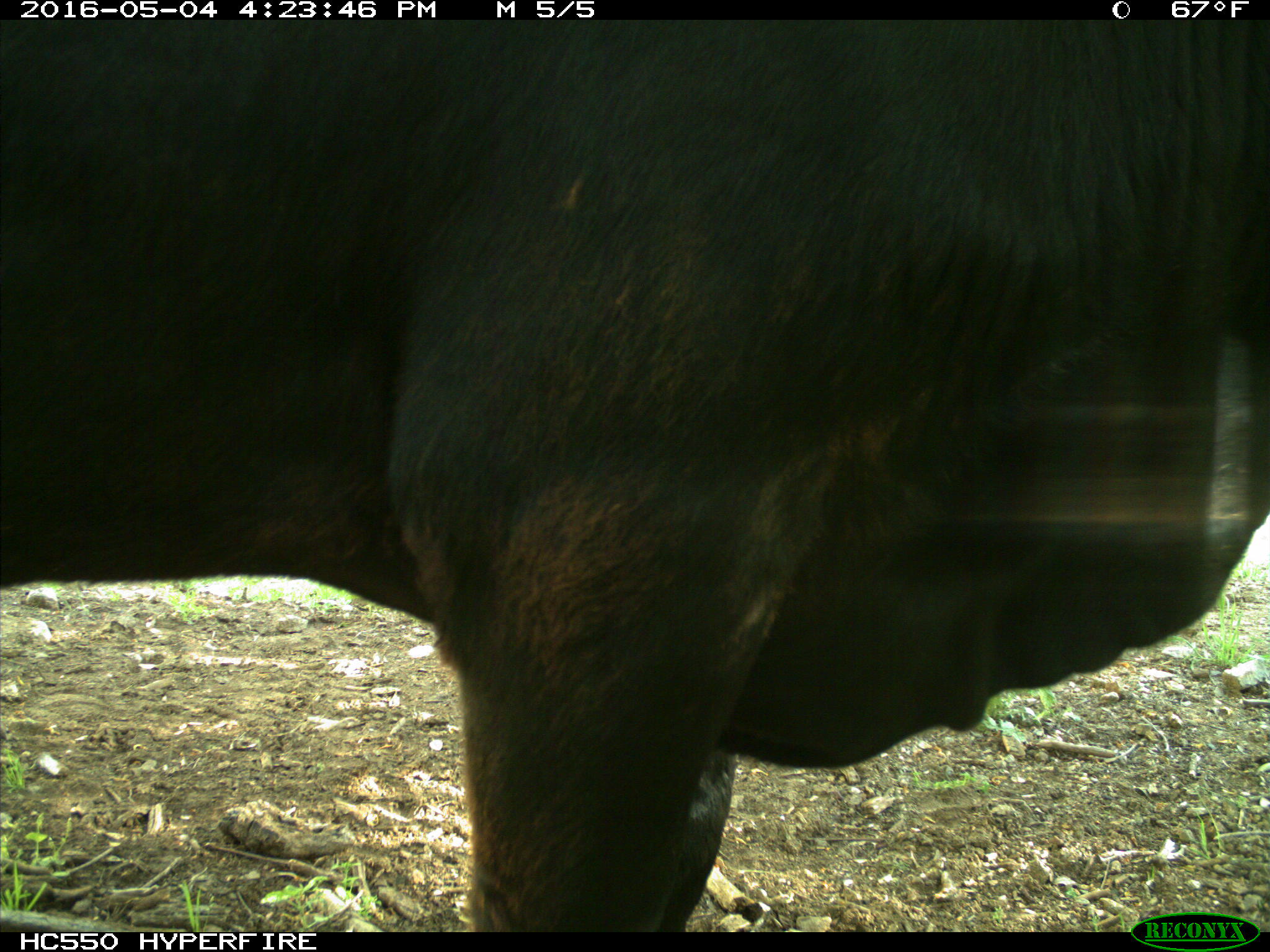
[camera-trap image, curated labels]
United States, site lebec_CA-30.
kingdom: Animalia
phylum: Chordata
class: Mammalia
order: Artiodactyla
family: Bovidae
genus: Bos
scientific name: Bos taurus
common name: domestic cow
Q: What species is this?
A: Bos taurus (domestic cow).